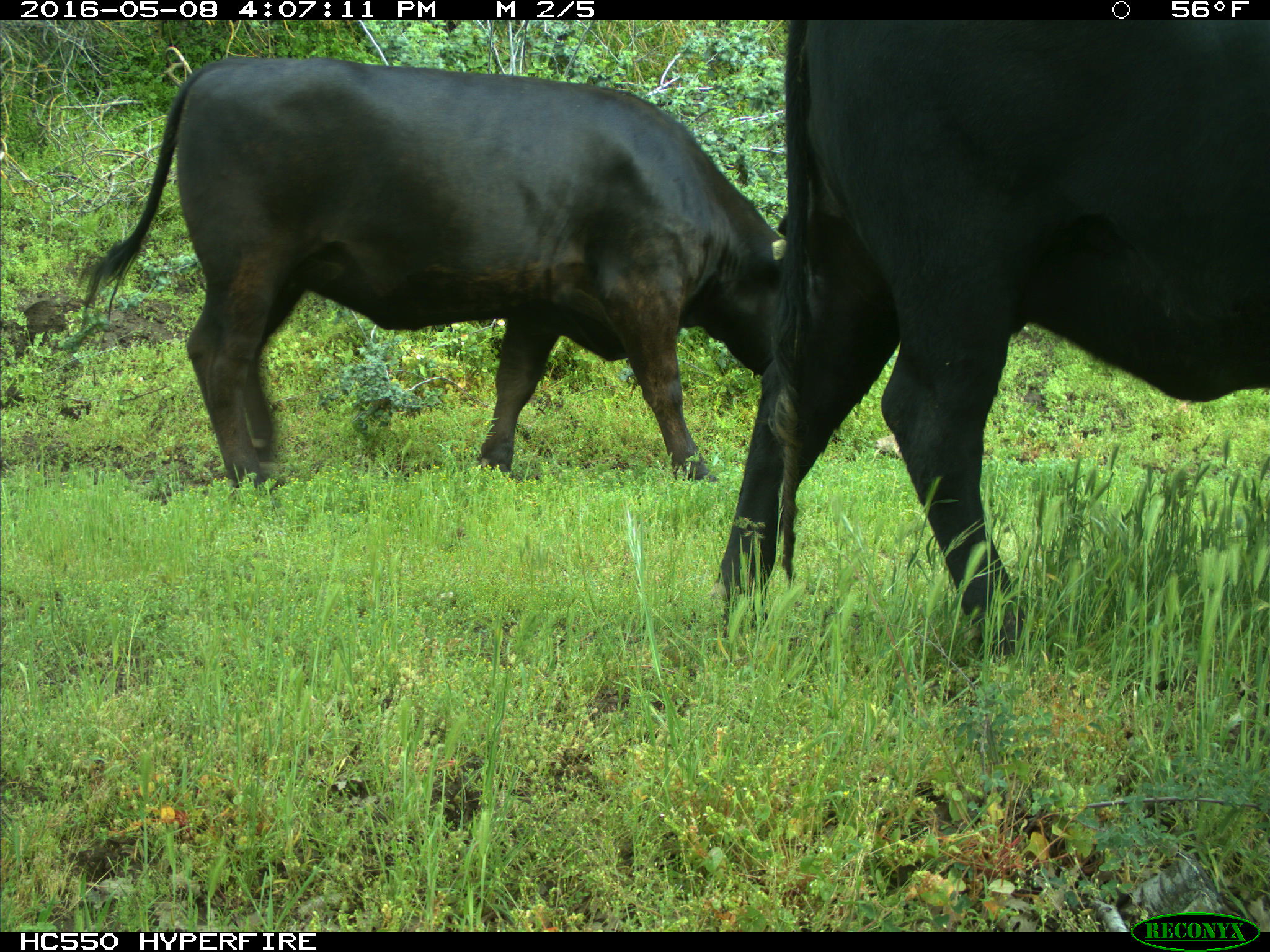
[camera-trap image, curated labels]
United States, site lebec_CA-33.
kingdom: Animalia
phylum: Chordata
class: Mammalia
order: Artiodactyla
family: Bovidae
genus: Bos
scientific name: Bos taurus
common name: domestic cow